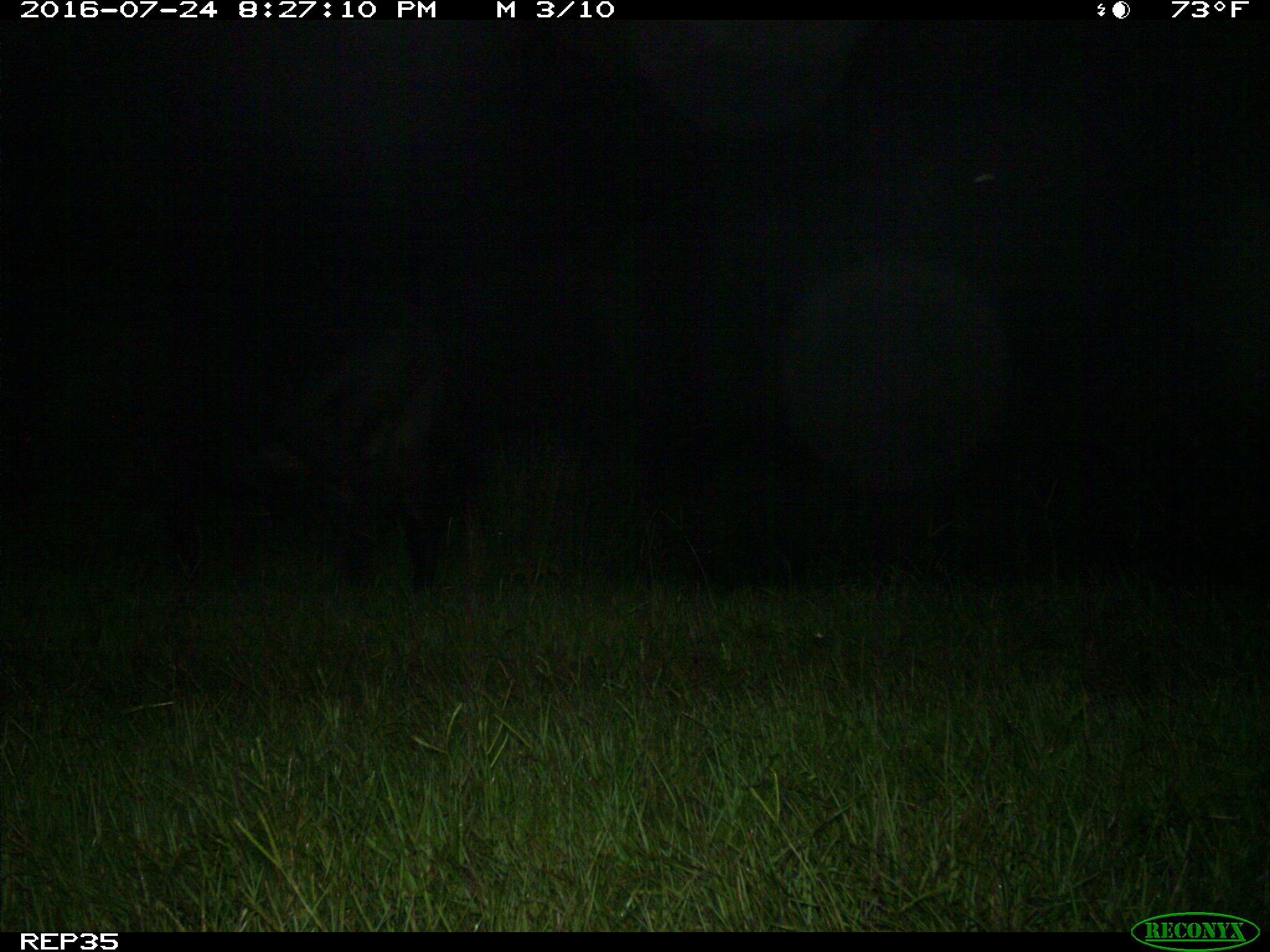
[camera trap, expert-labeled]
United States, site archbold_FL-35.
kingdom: Animalia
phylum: Chordata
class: Mammalia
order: Artiodactyla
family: Bovidae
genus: Bos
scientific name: Bos taurus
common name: domestic cow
Bos taurus (domestic cow).